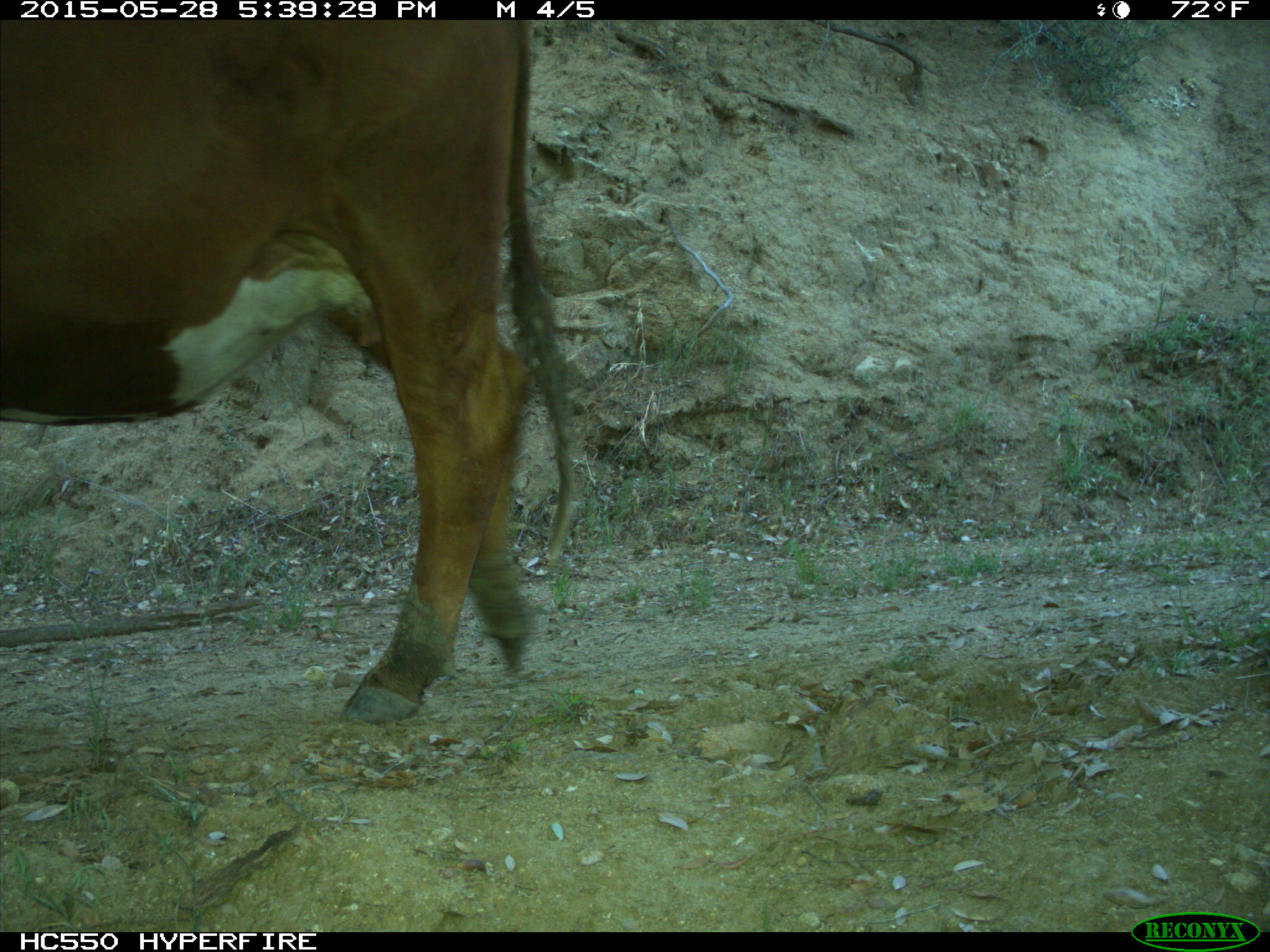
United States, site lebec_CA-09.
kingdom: Animalia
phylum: Chordata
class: Mammalia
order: Artiodactyla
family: Bovidae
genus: Bos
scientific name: Bos taurus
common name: domestic cow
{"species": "Bos taurus (domestic cow)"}